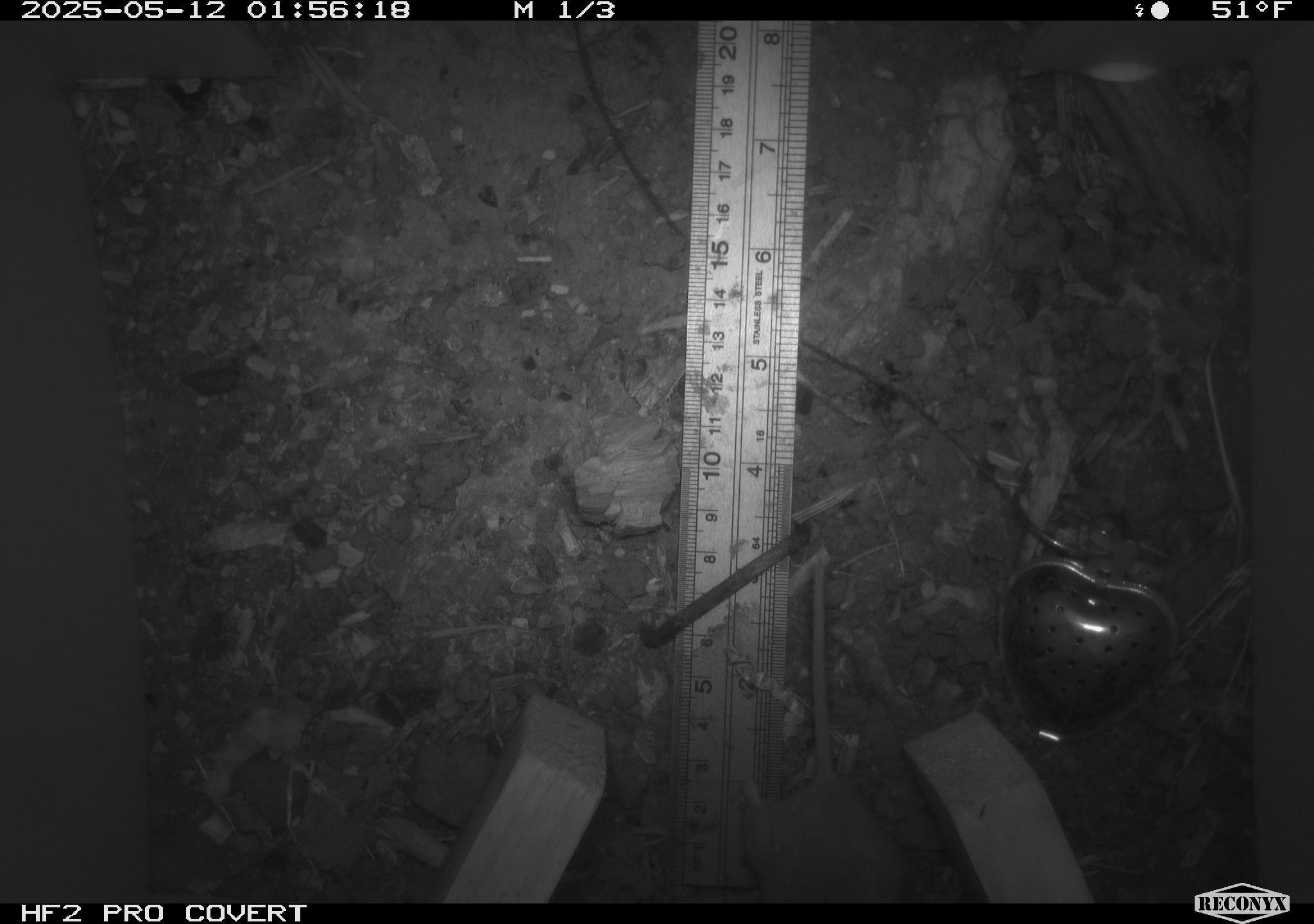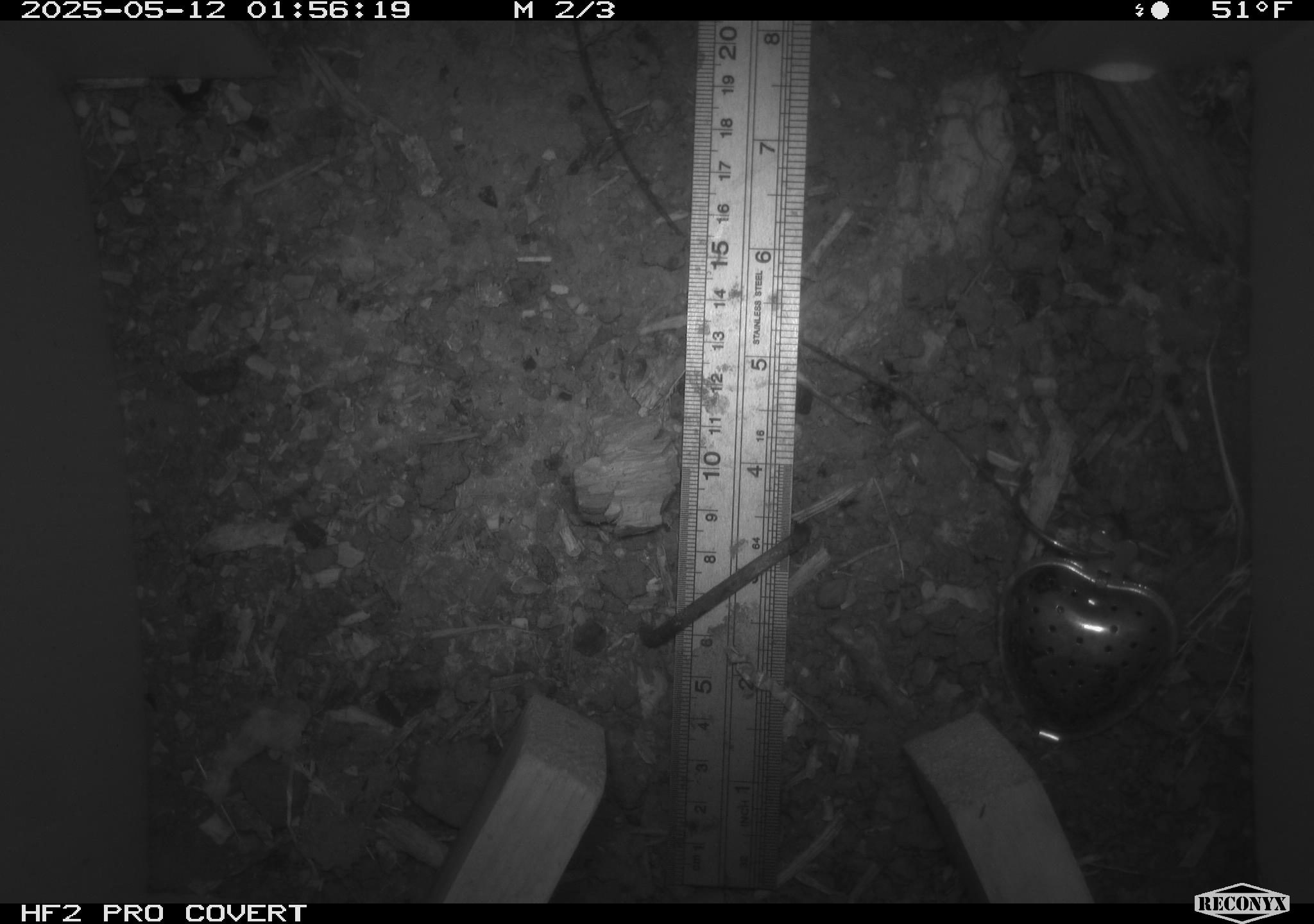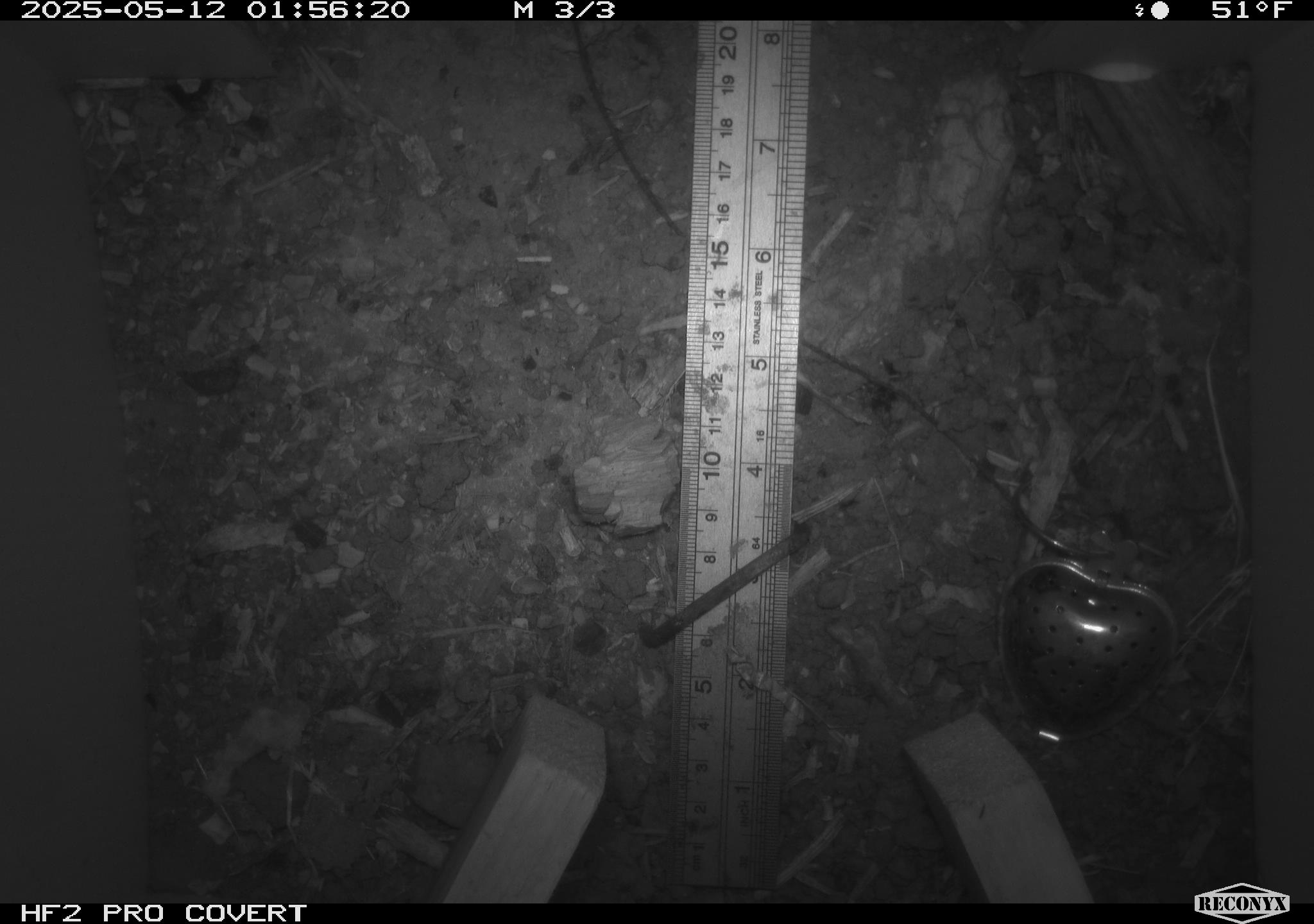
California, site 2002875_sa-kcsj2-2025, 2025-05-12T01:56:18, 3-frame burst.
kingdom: Animalia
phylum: Chordata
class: Mammalia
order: Rodentia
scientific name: Rodentia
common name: rodent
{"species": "rodent (Rodentia)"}